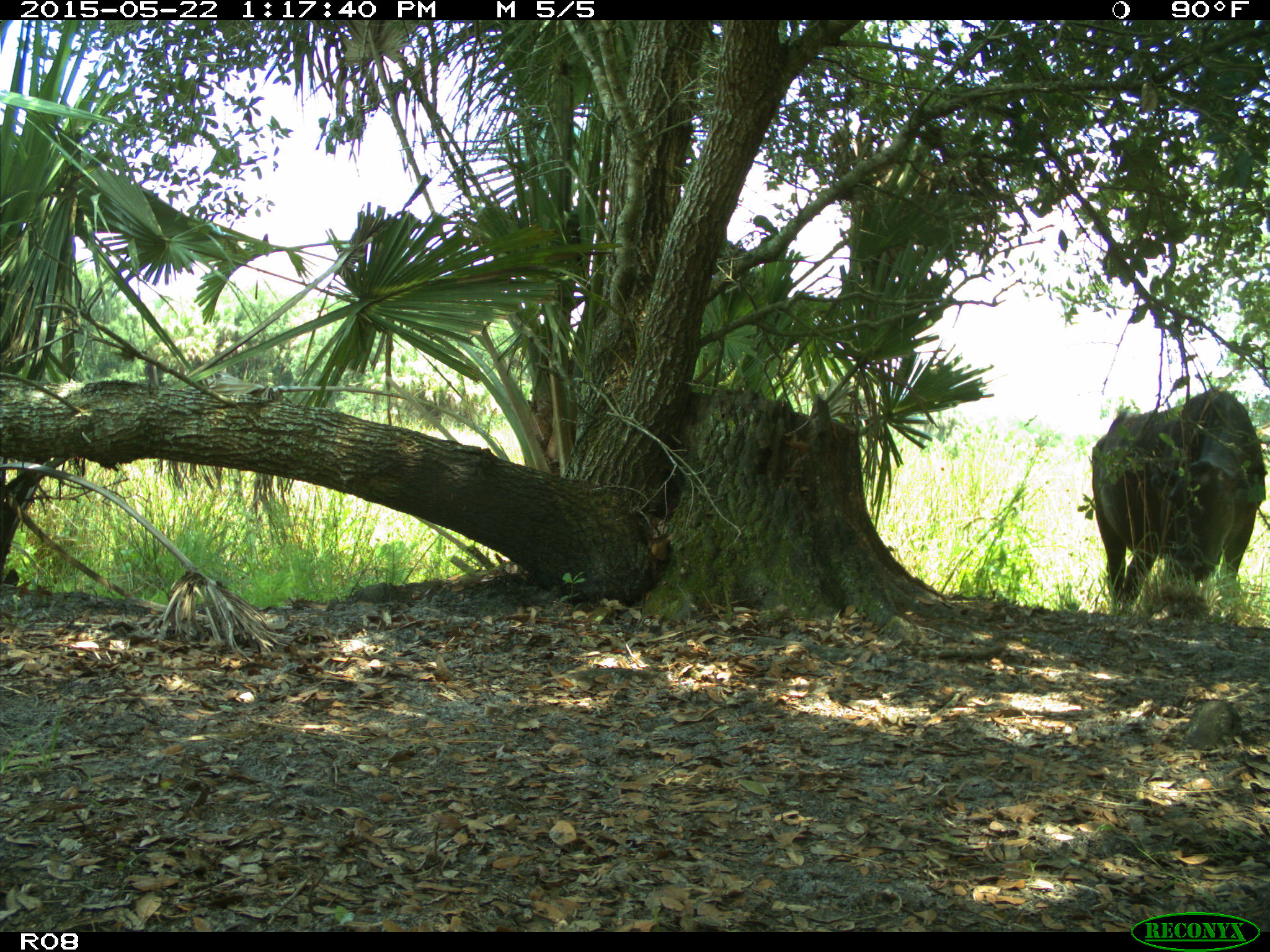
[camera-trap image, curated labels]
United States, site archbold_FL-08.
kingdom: Animalia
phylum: Chordata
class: Mammalia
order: Artiodactyla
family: Bovidae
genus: Bos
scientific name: Bos taurus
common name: domestic cow